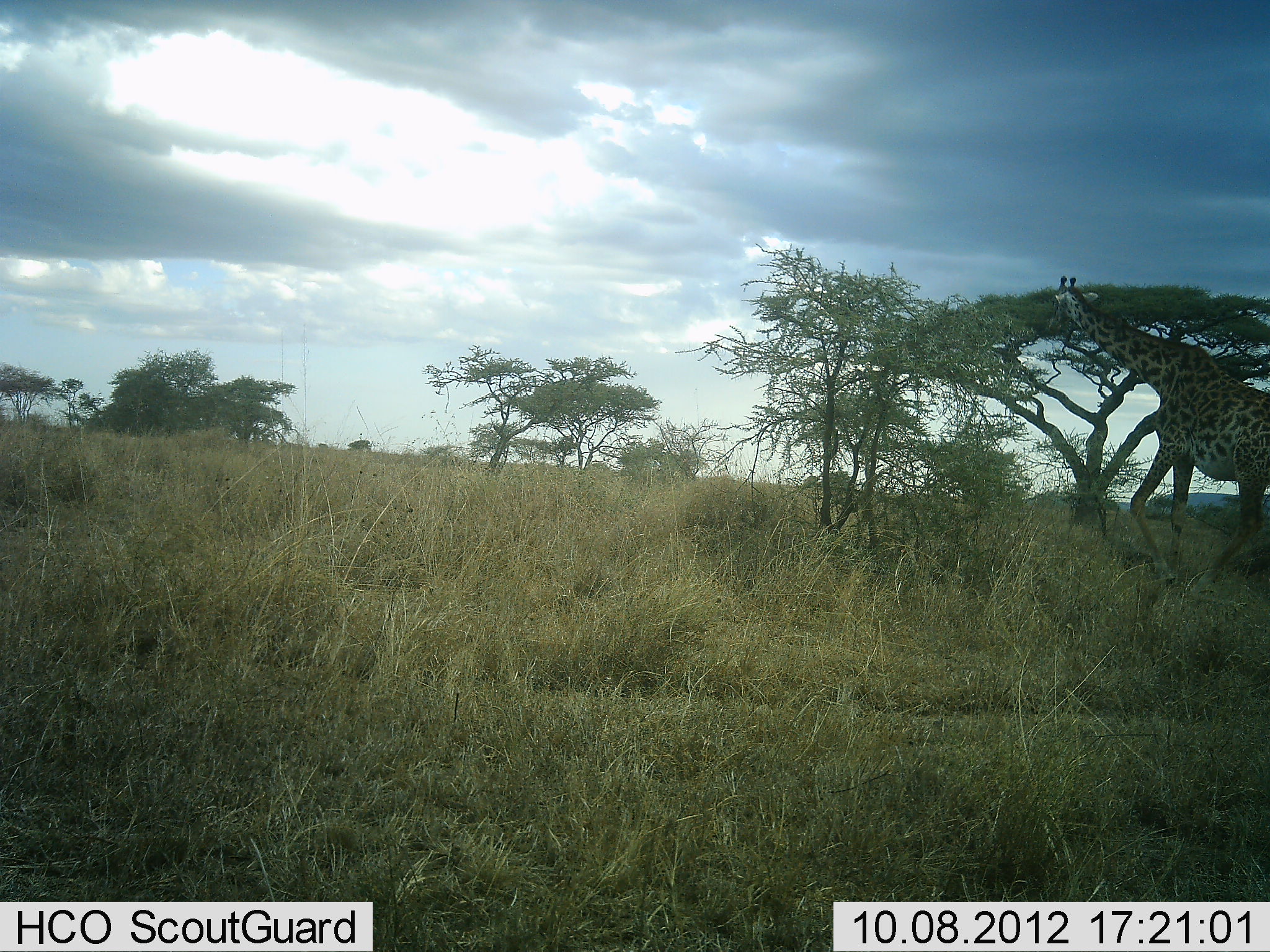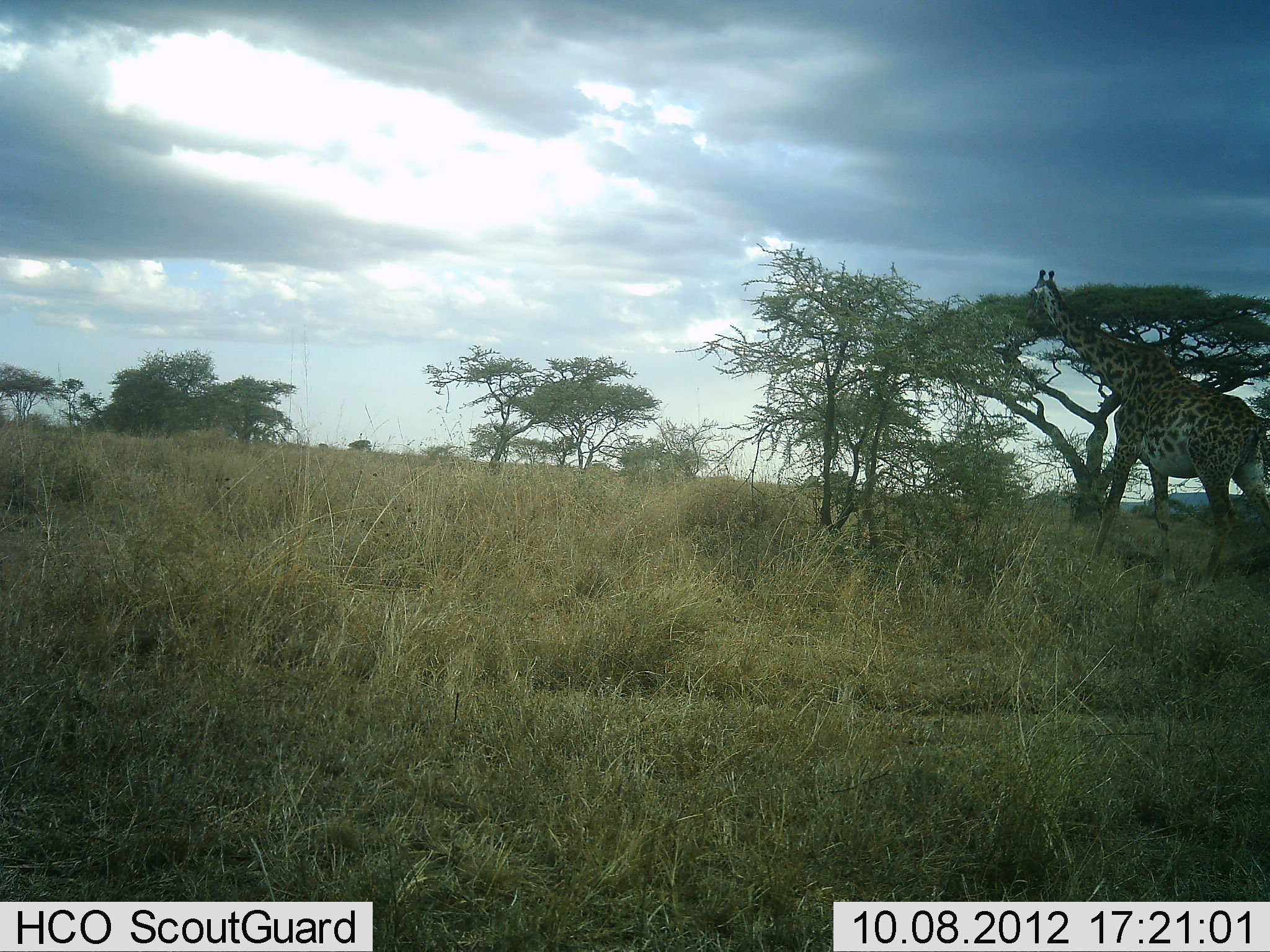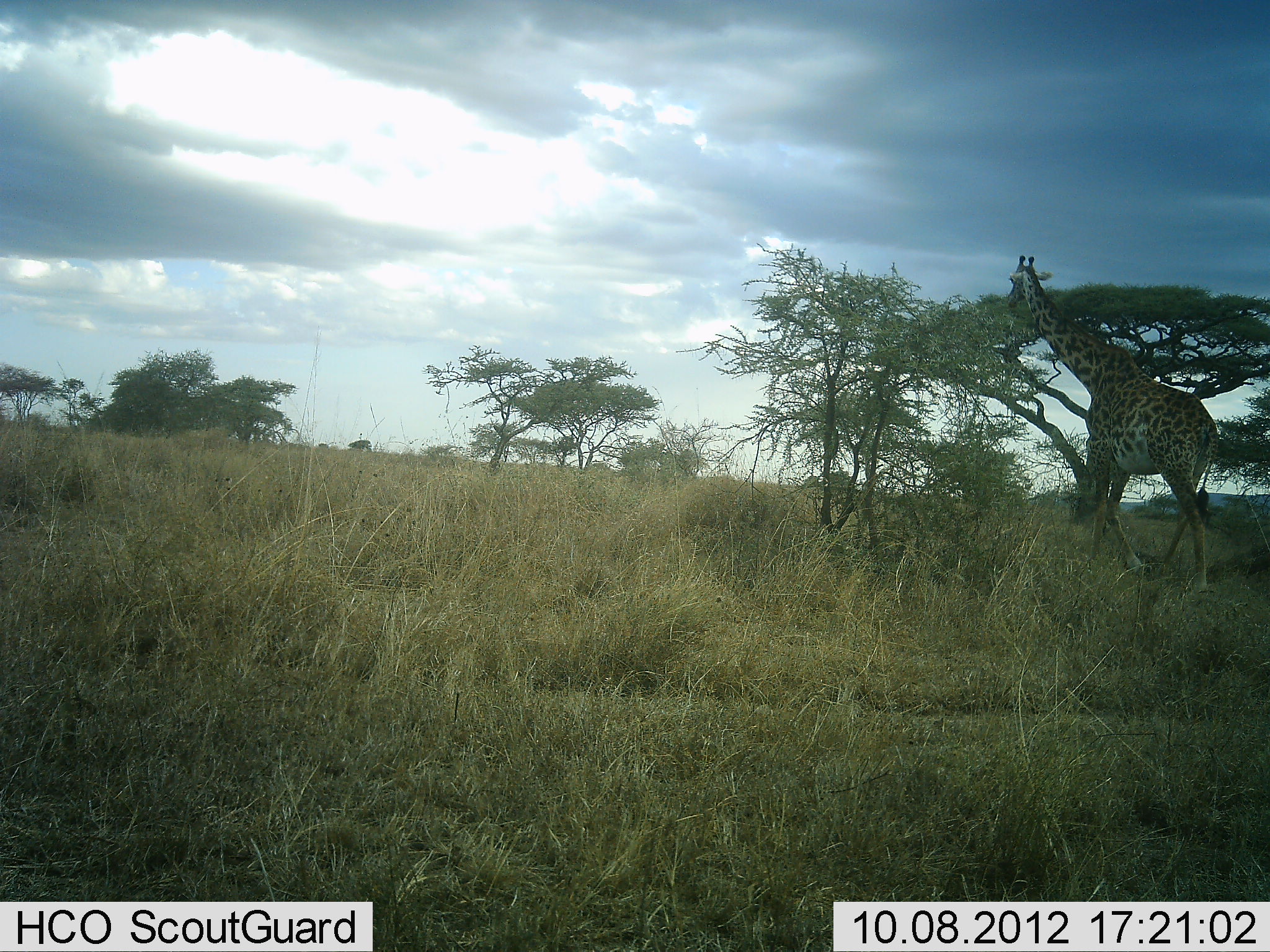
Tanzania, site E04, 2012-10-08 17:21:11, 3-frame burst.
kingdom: Animalia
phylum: Chordata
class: Mammalia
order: Artiodactyla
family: Giraffidae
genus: Giraffa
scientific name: Giraffa camelopardalis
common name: giraffe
Giraffe (Giraffa camelopardalis), count 1. Behavior (volunteer vote fractions): standing 0%, resting 0%, moving 100%, interacting 0%. Young present (vote fraction): 0%. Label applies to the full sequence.